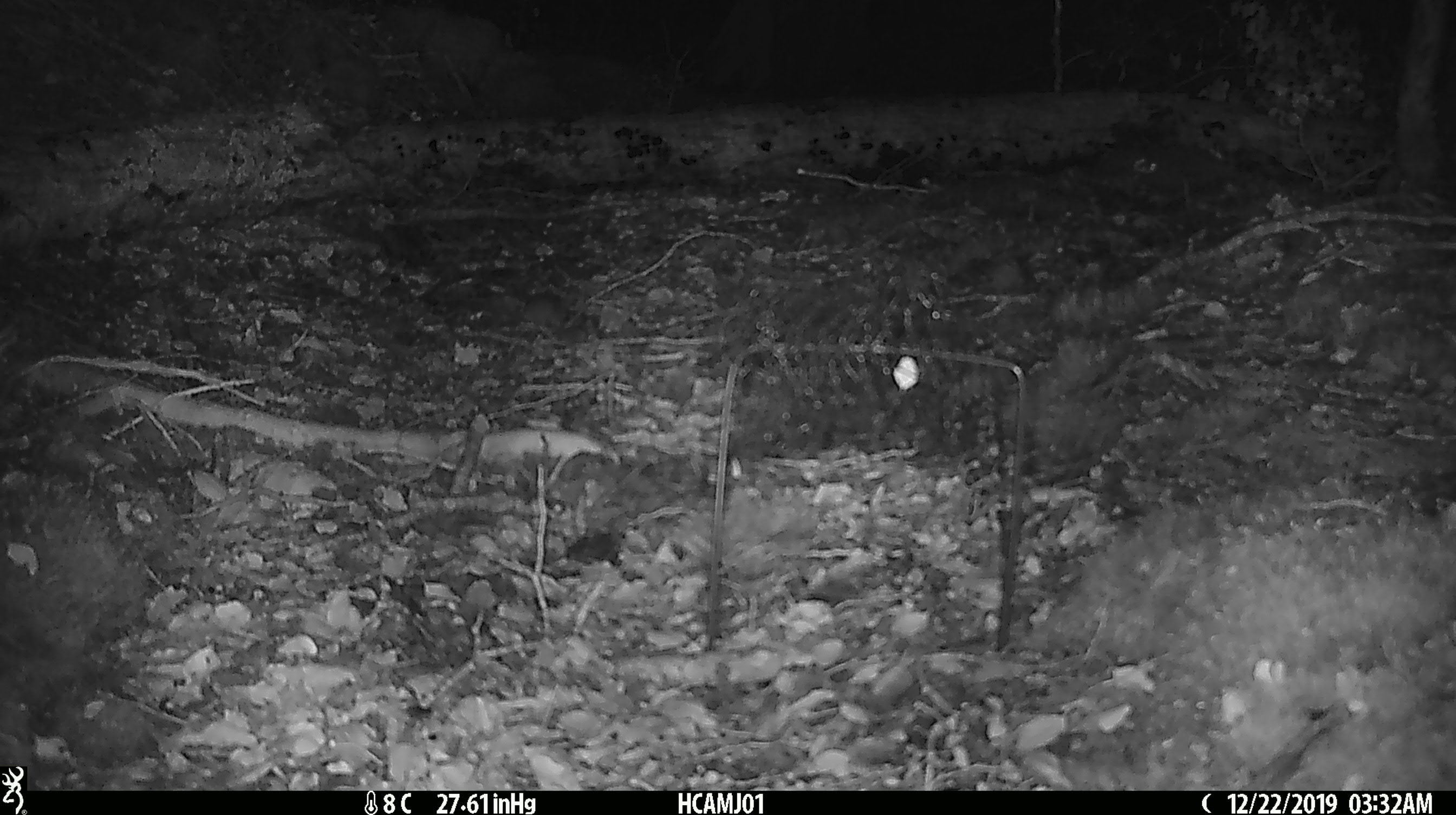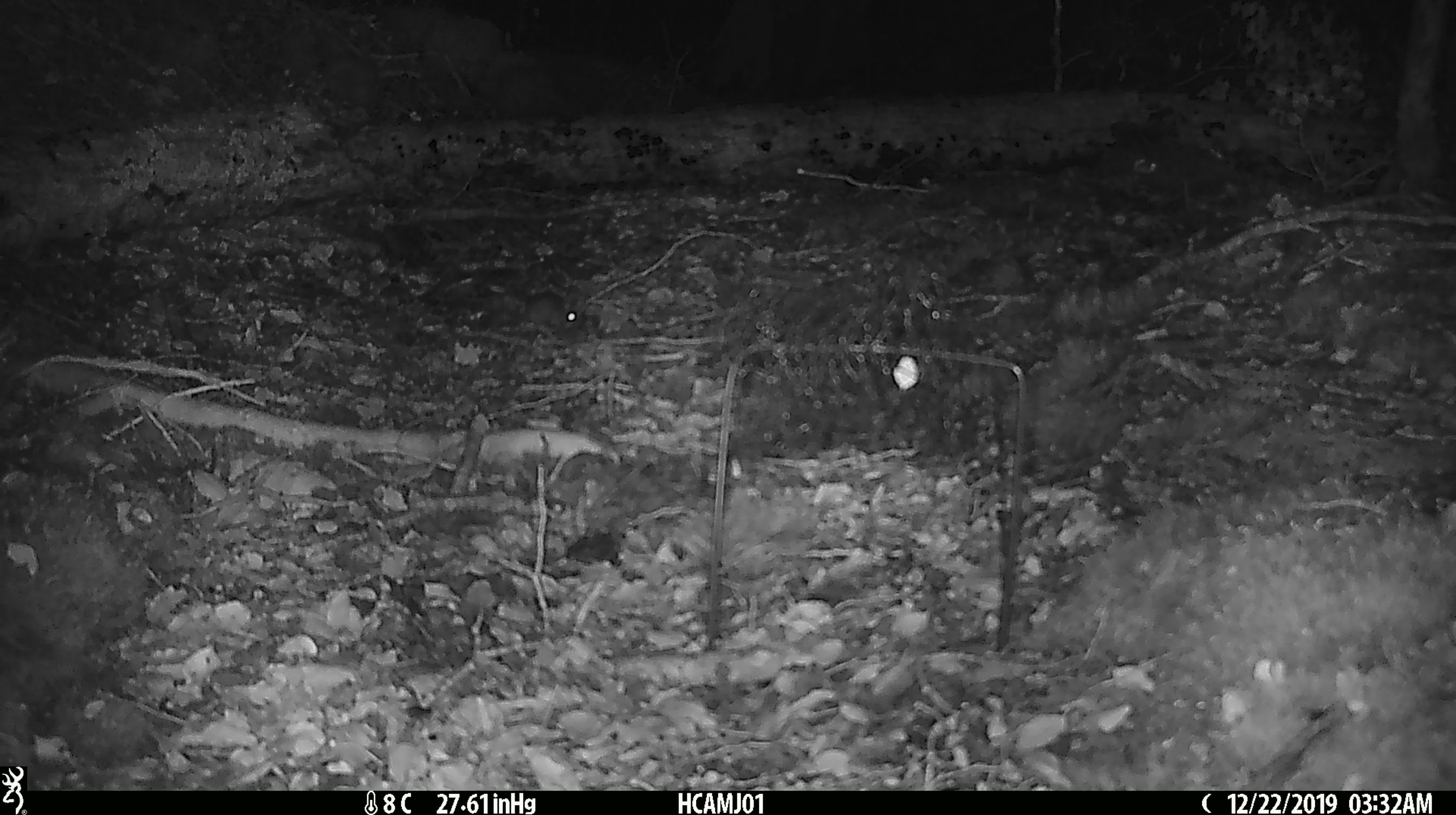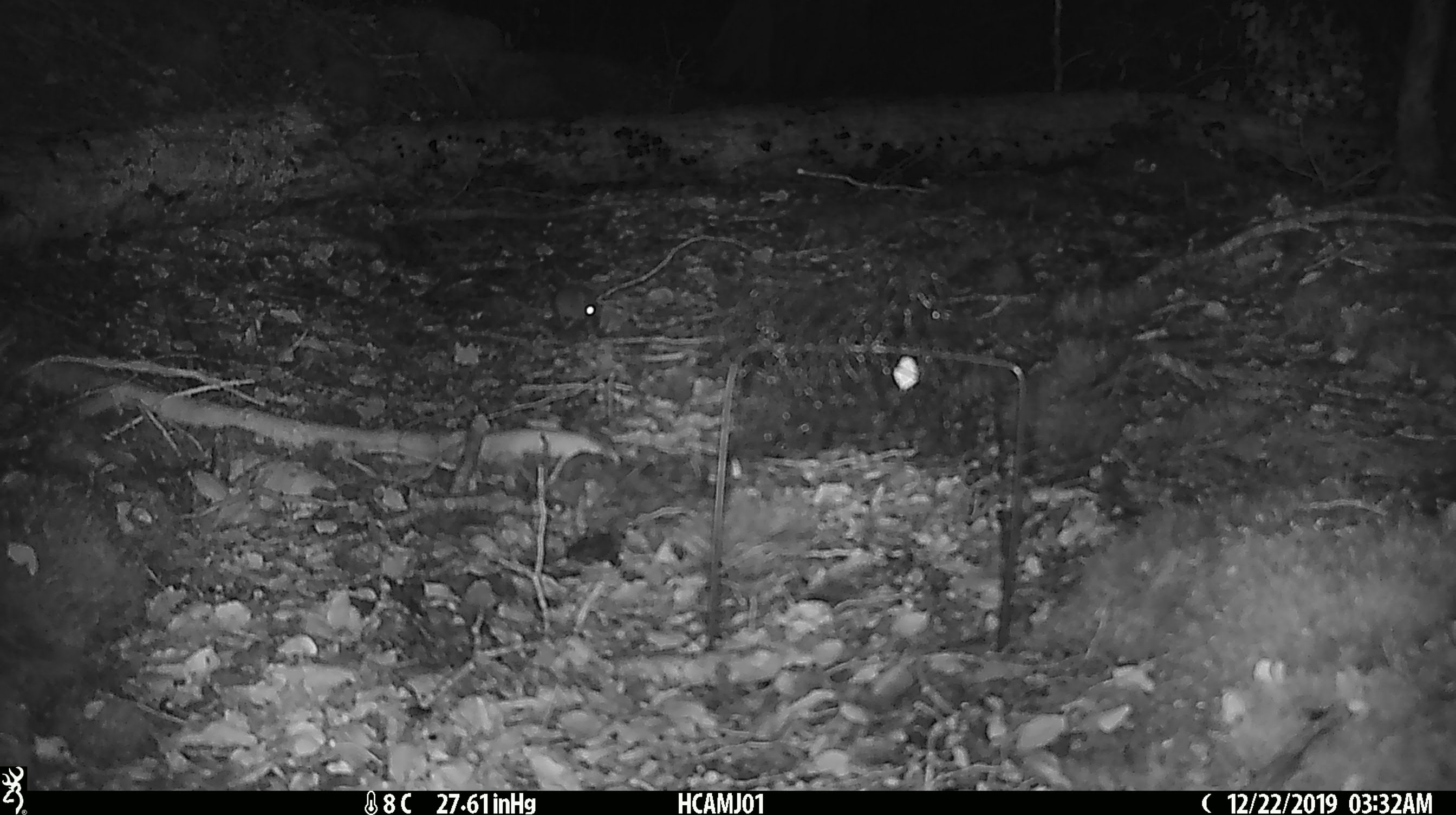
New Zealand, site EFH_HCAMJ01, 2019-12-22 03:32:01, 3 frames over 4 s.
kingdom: Animalia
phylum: Chordata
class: Mammalia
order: Rodentia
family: Muridae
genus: Mus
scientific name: Mus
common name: mouse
Mouse (Mus).